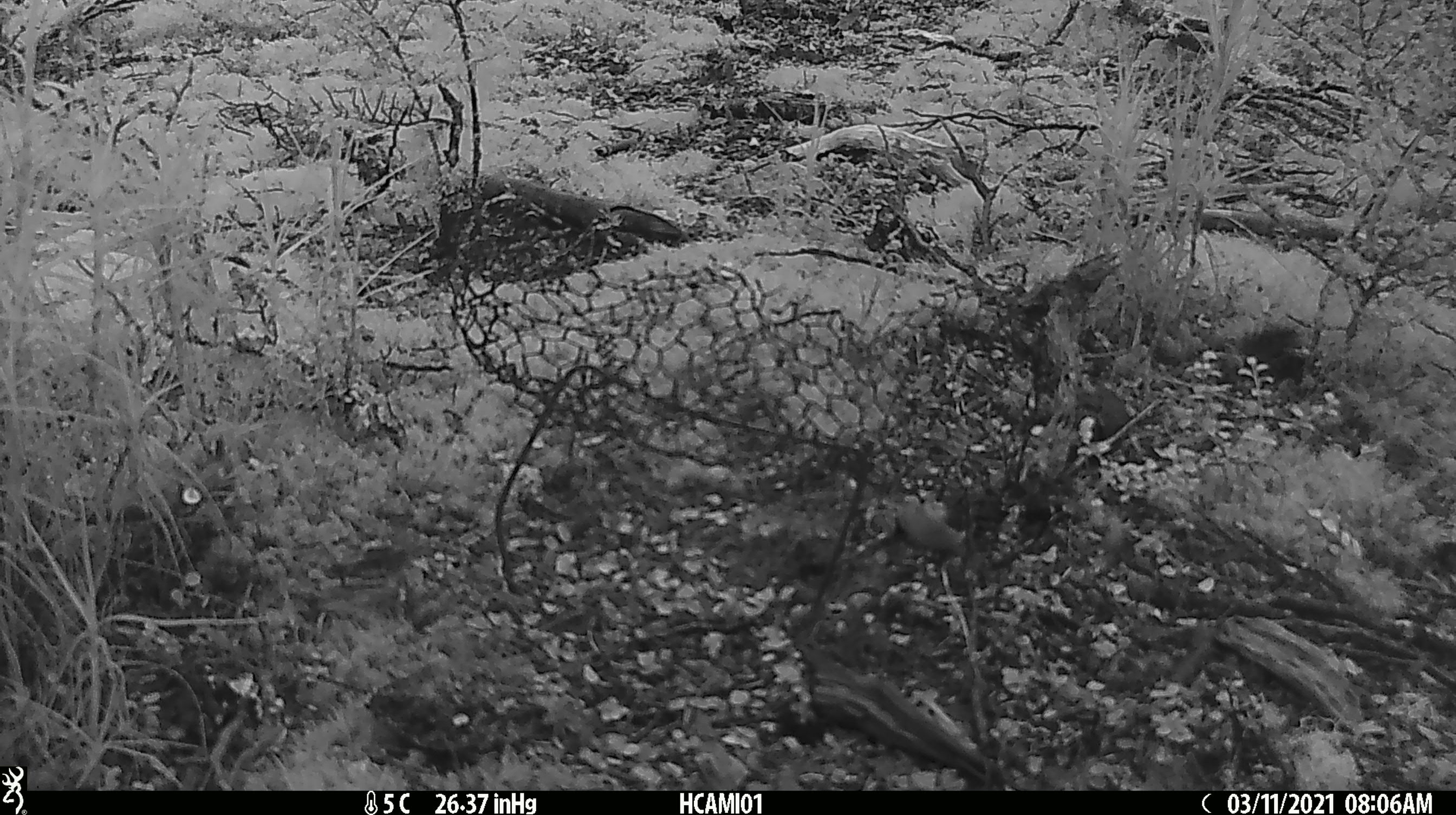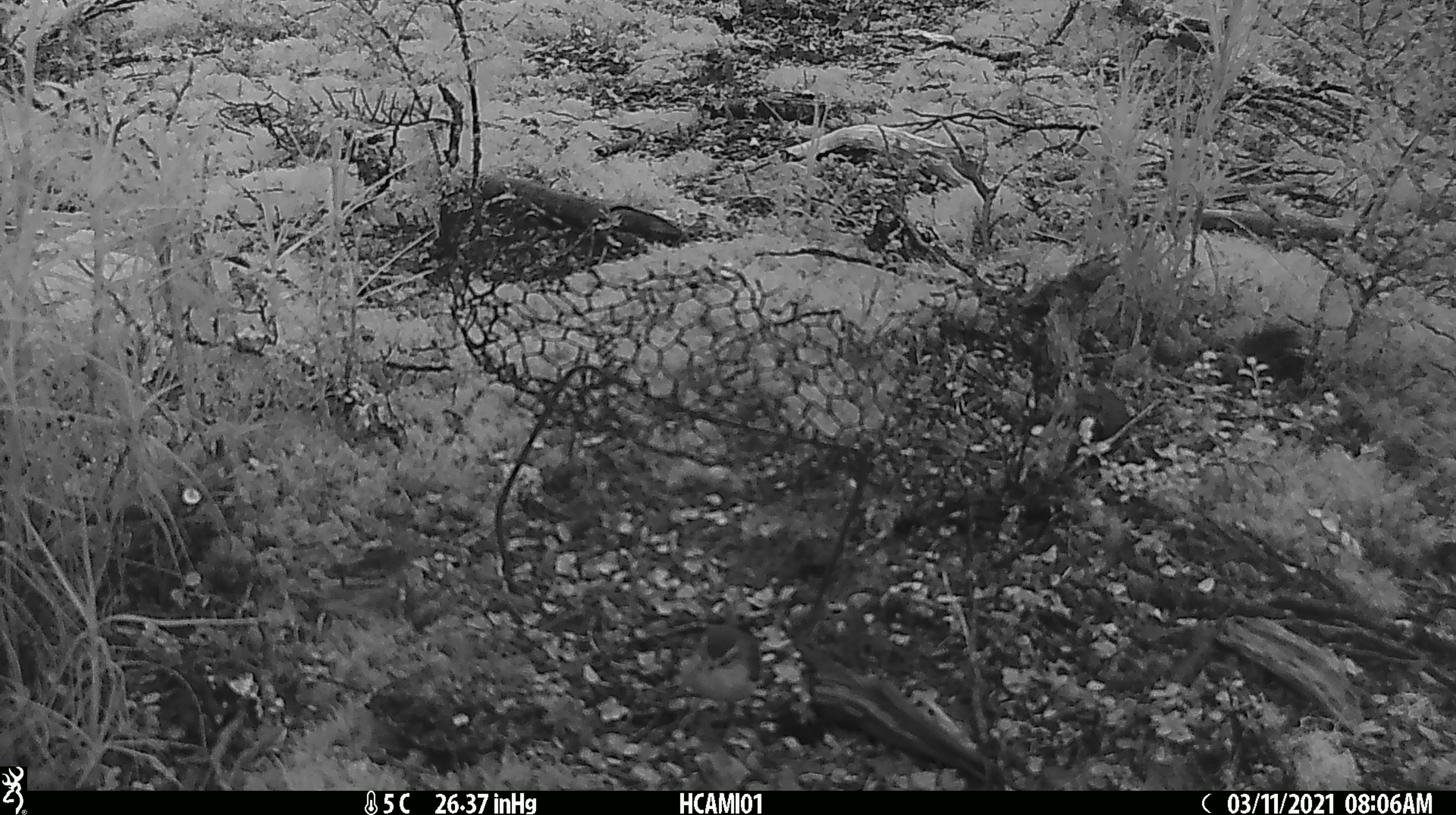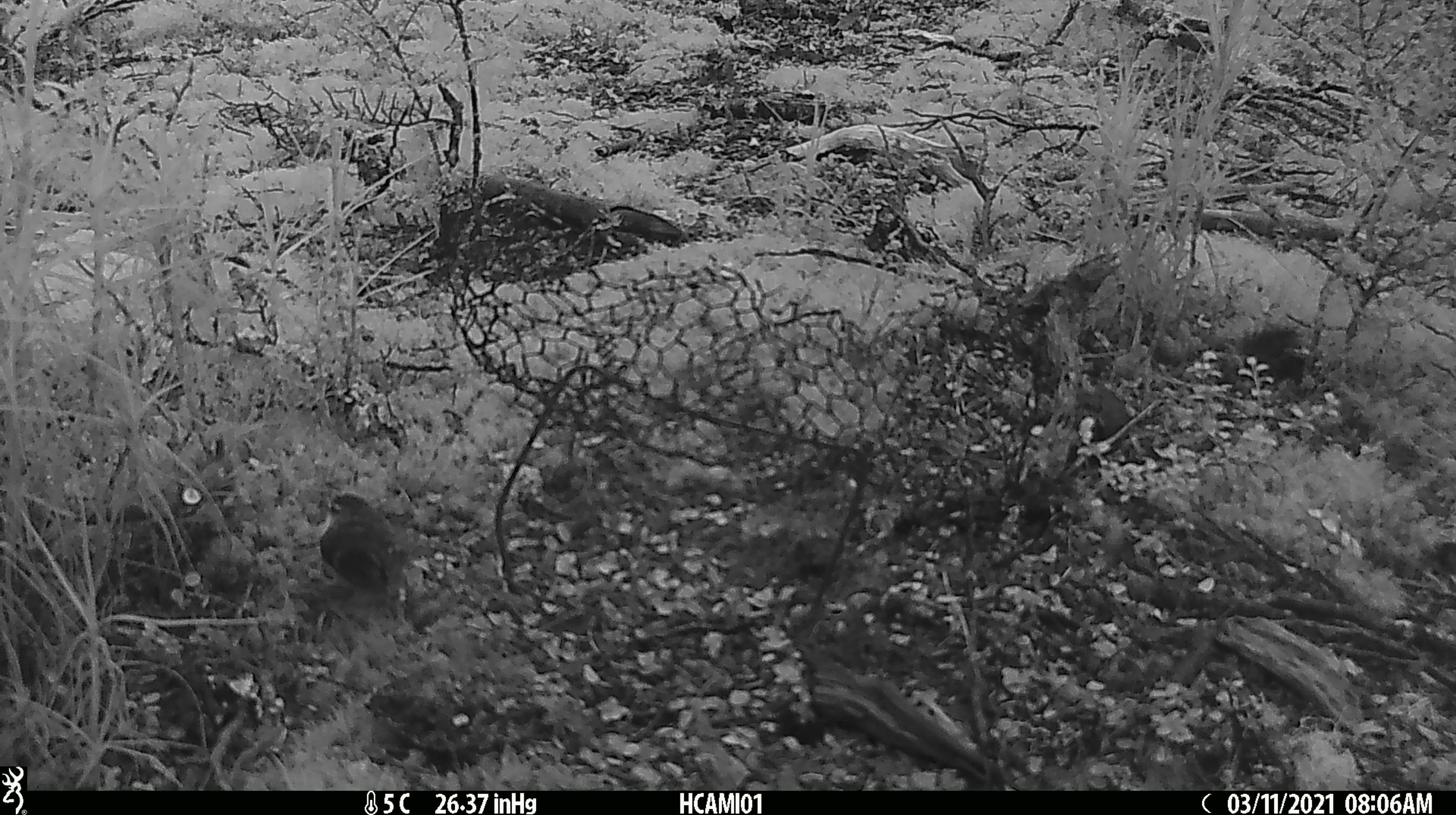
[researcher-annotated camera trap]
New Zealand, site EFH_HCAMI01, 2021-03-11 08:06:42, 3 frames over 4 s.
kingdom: Animalia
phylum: Chordata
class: Aves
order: Passeriformes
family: Acanthisittidae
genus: Acanthisitta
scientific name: Acanthisitta chloris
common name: rifleman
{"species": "rifleman (Acanthisitta chloris)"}